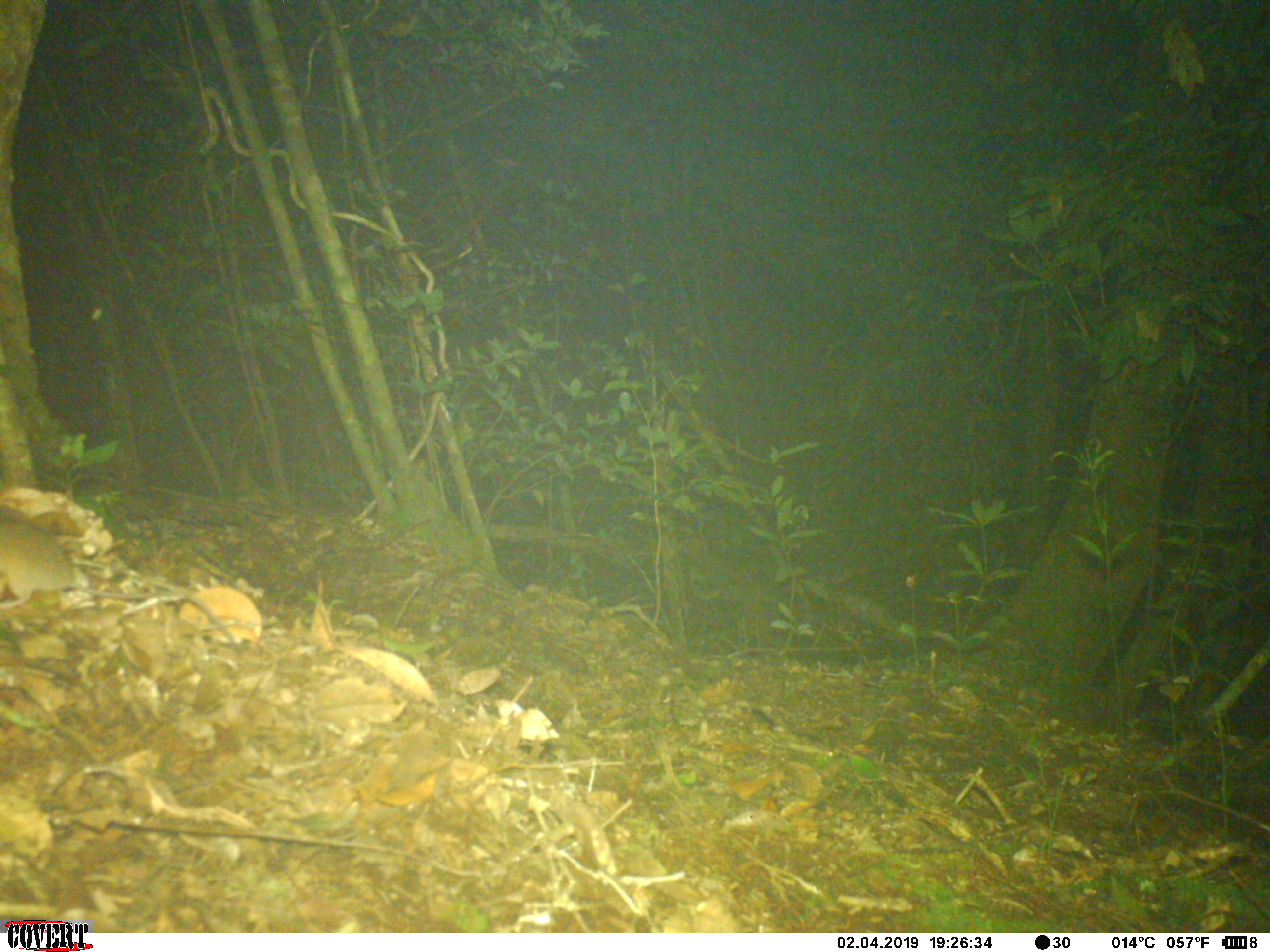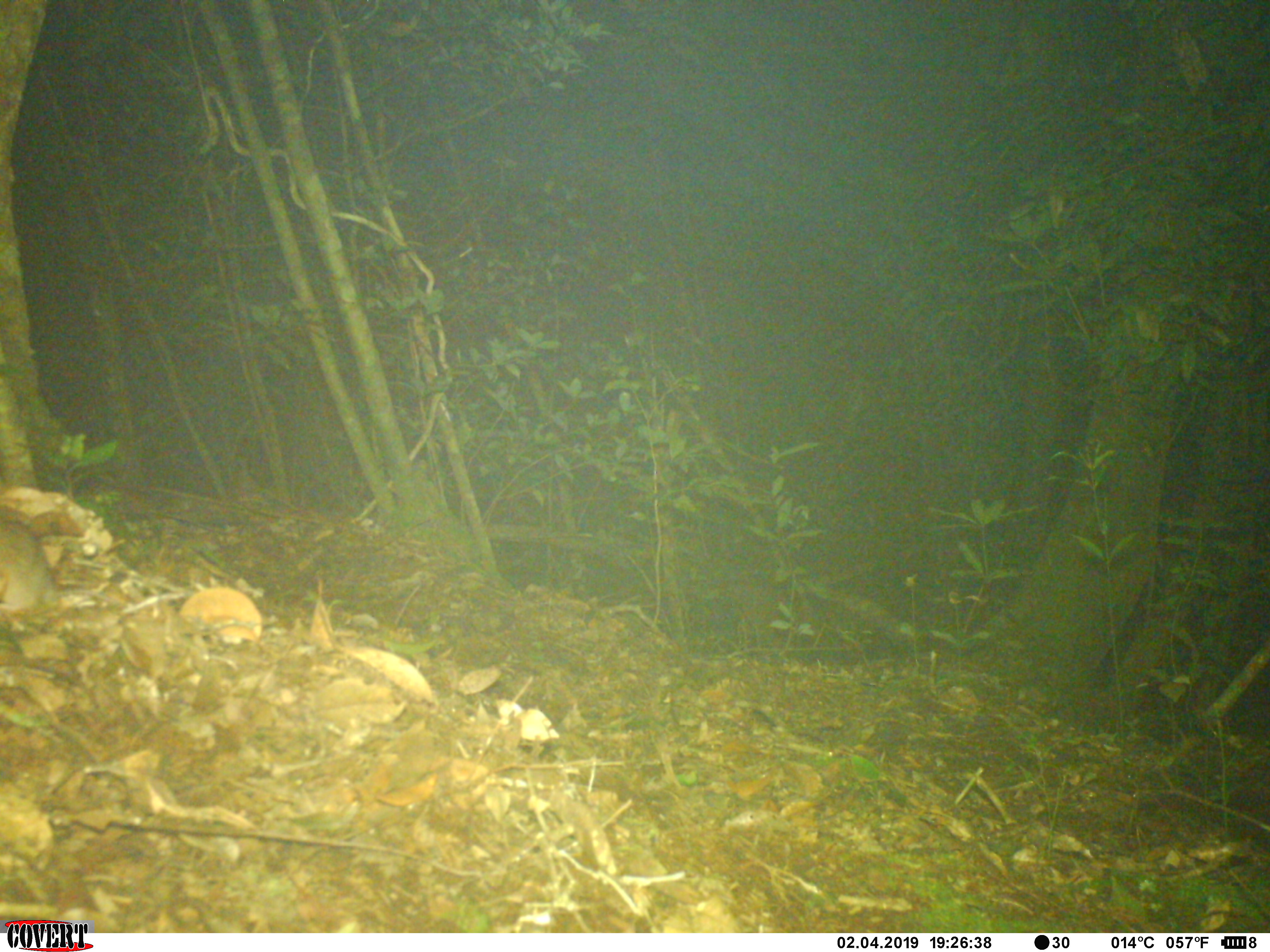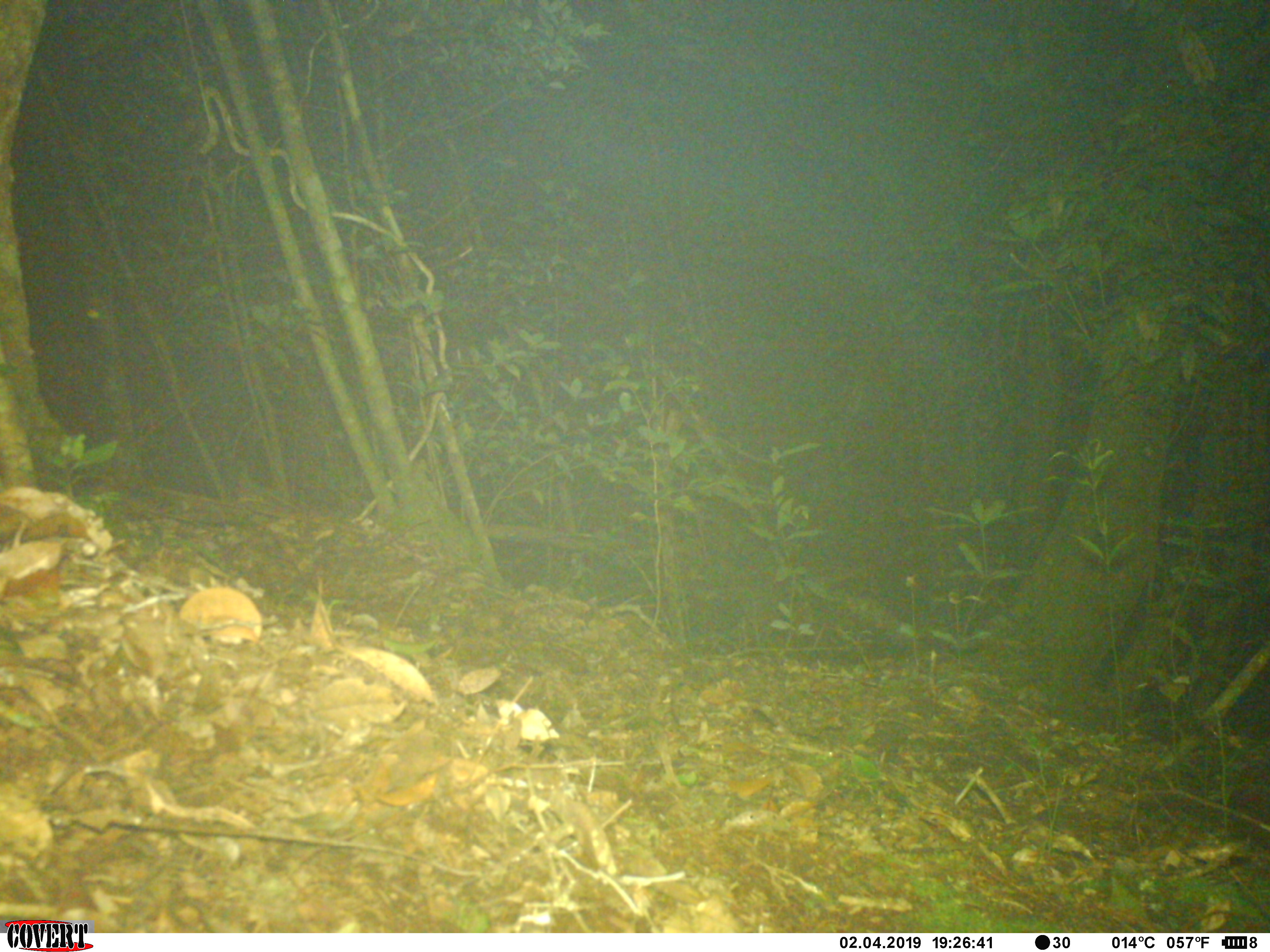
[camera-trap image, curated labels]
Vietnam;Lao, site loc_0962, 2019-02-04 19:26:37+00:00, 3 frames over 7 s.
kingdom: Animalia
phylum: Chordata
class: Mammalia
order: Rodentia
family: Muridae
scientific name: Muridae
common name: old-world mice and rats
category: unidentified murid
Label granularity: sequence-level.